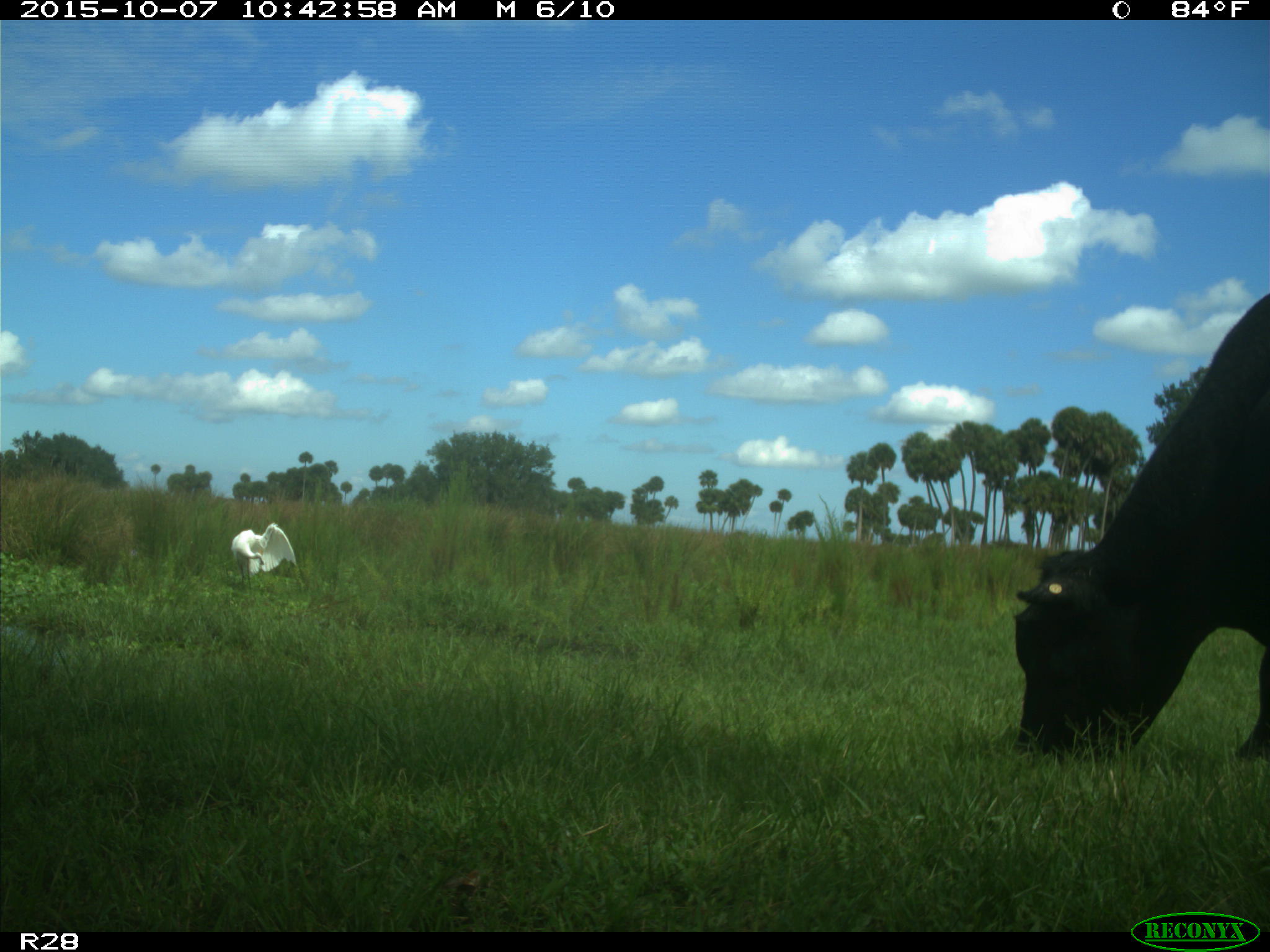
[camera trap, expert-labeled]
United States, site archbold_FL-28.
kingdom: Animalia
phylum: Chordata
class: Mammalia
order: Artiodactyla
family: Bovidae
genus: Bos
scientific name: Bos taurus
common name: domestic cow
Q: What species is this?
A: Bos taurus (domestic cow).